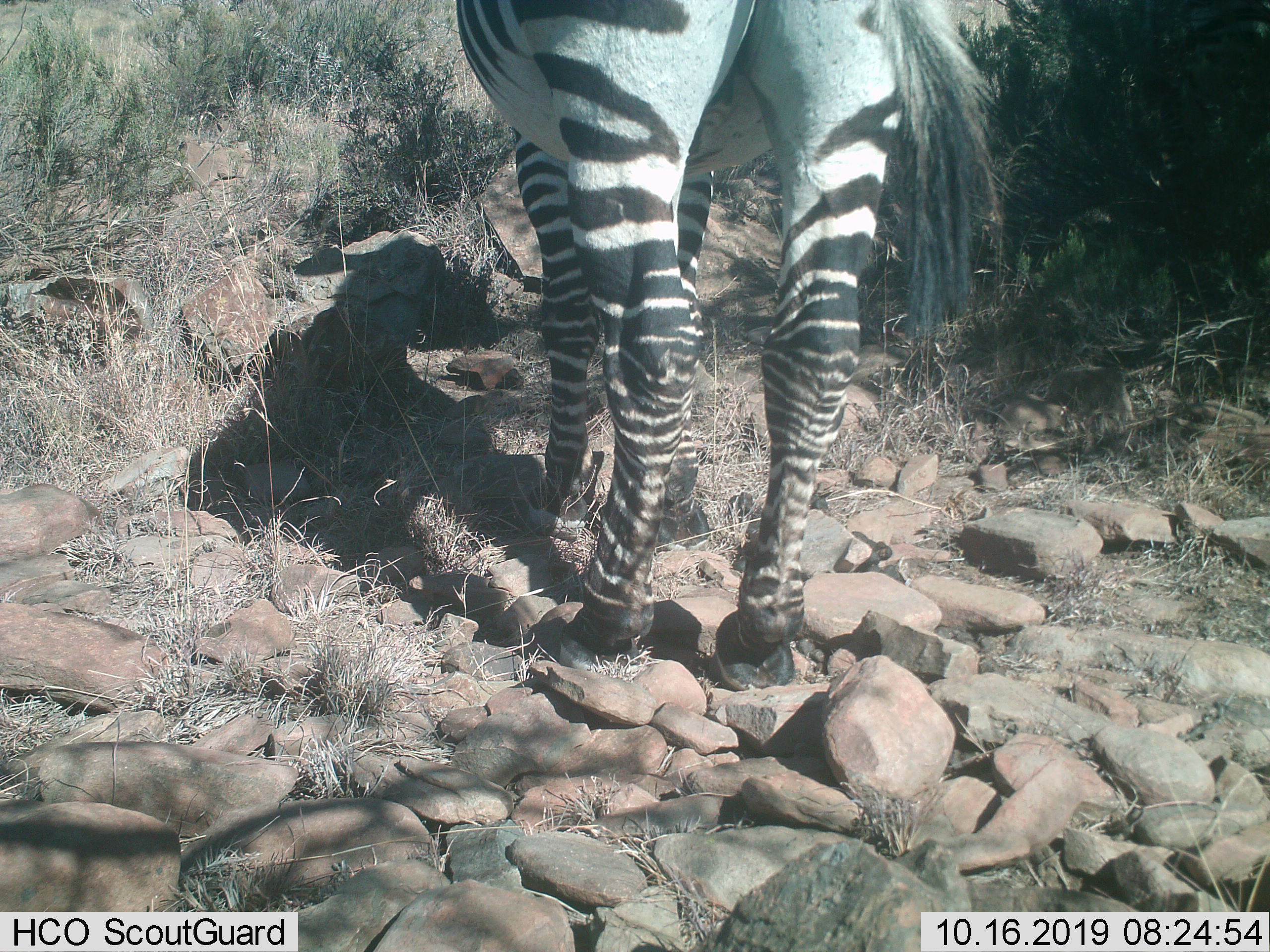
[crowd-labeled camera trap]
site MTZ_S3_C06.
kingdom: Animalia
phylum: Chordata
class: Mammalia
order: Perissodactyla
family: Equidae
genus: Equus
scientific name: Equus zebra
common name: mountain zebra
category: zebramountain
Zebramountain (mountain zebra) (Equus zebra), count 1. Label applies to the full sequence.